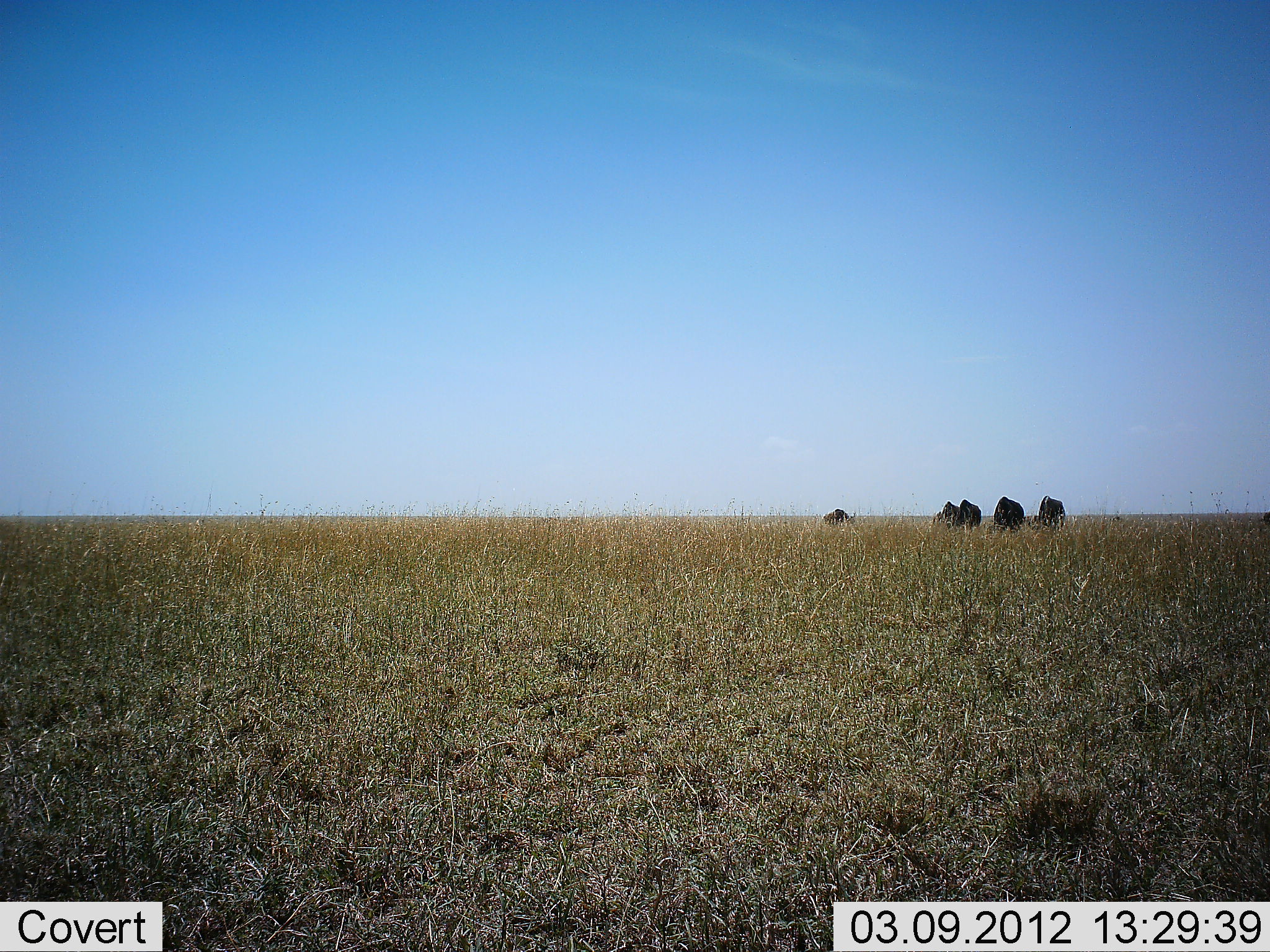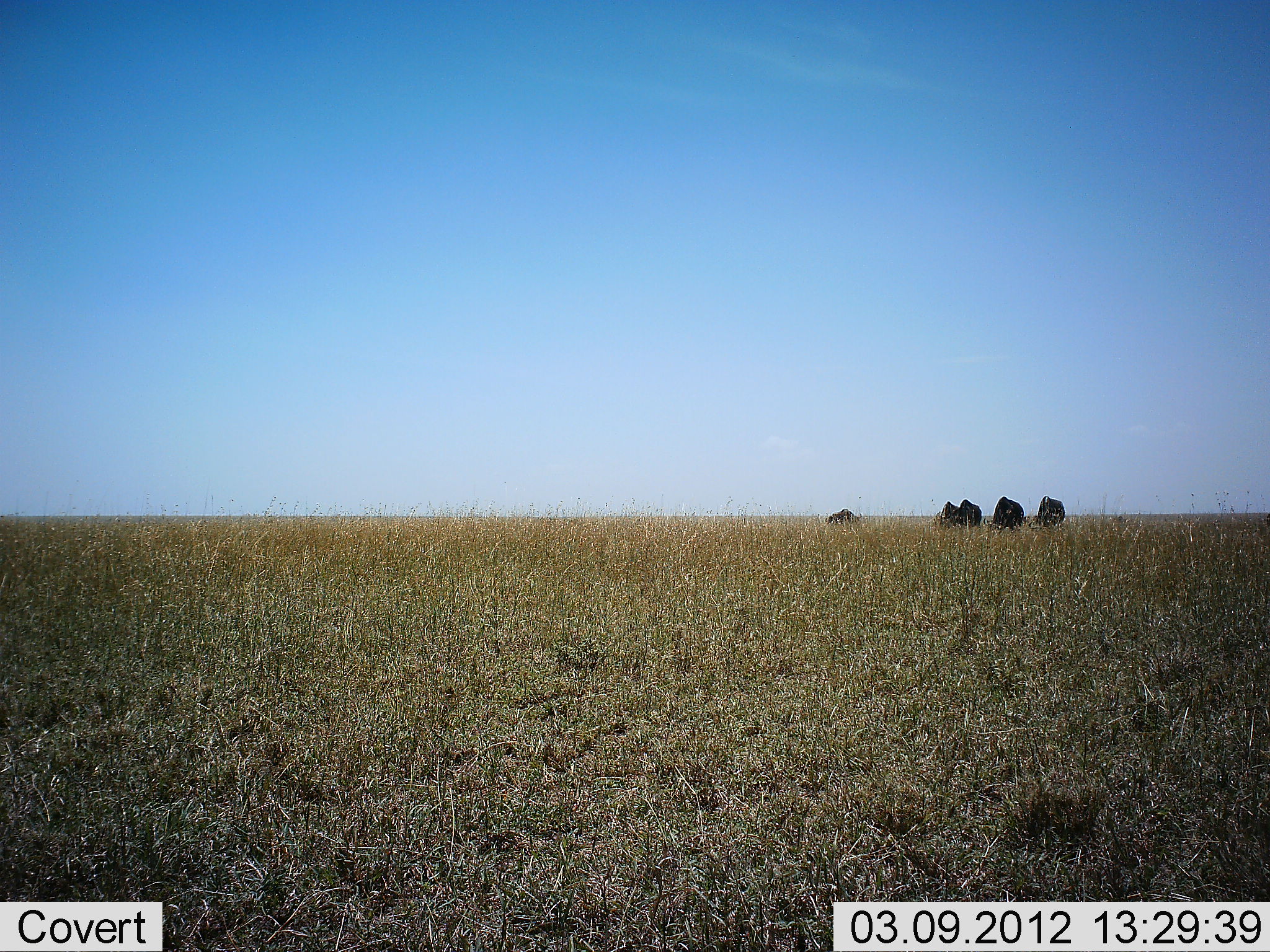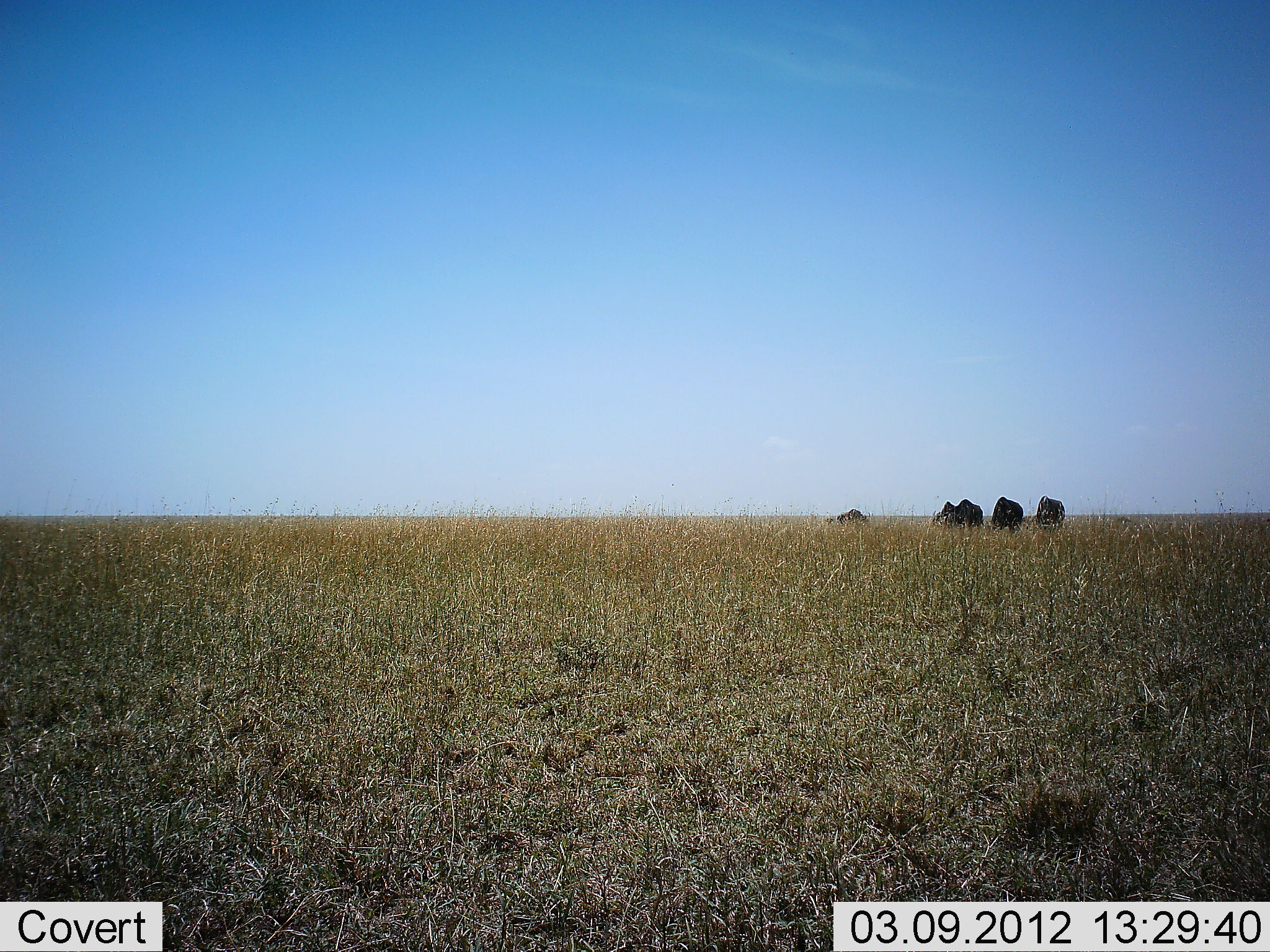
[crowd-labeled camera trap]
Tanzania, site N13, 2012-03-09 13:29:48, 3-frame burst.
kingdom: Animalia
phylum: Chordata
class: Mammalia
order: Artiodactyla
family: Bovidae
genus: Connochaetes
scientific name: Connochaetes taurinus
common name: blue wildebeest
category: wildebeest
Wildebeest (blue wildebeest) (Connochaetes taurinus), count 5. Behavior (volunteer vote fractions): standing 41%, resting 0%, moving 35%, interacting 0%. Young present (vote fraction): 0%. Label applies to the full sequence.